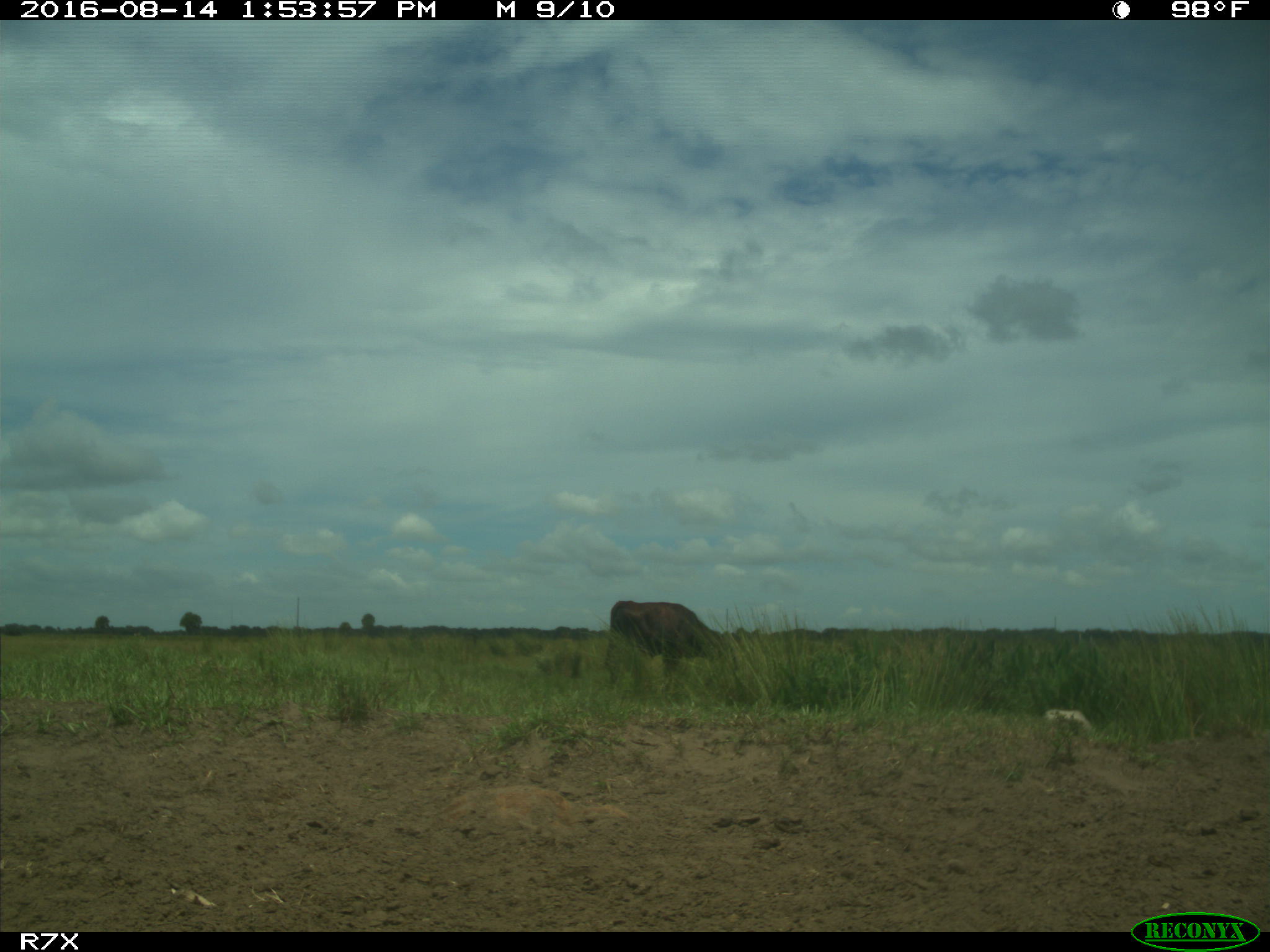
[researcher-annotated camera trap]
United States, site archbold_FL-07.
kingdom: Animalia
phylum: Chordata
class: Mammalia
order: Artiodactyla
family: Bovidae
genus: Bos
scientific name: Bos taurus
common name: domestic cow